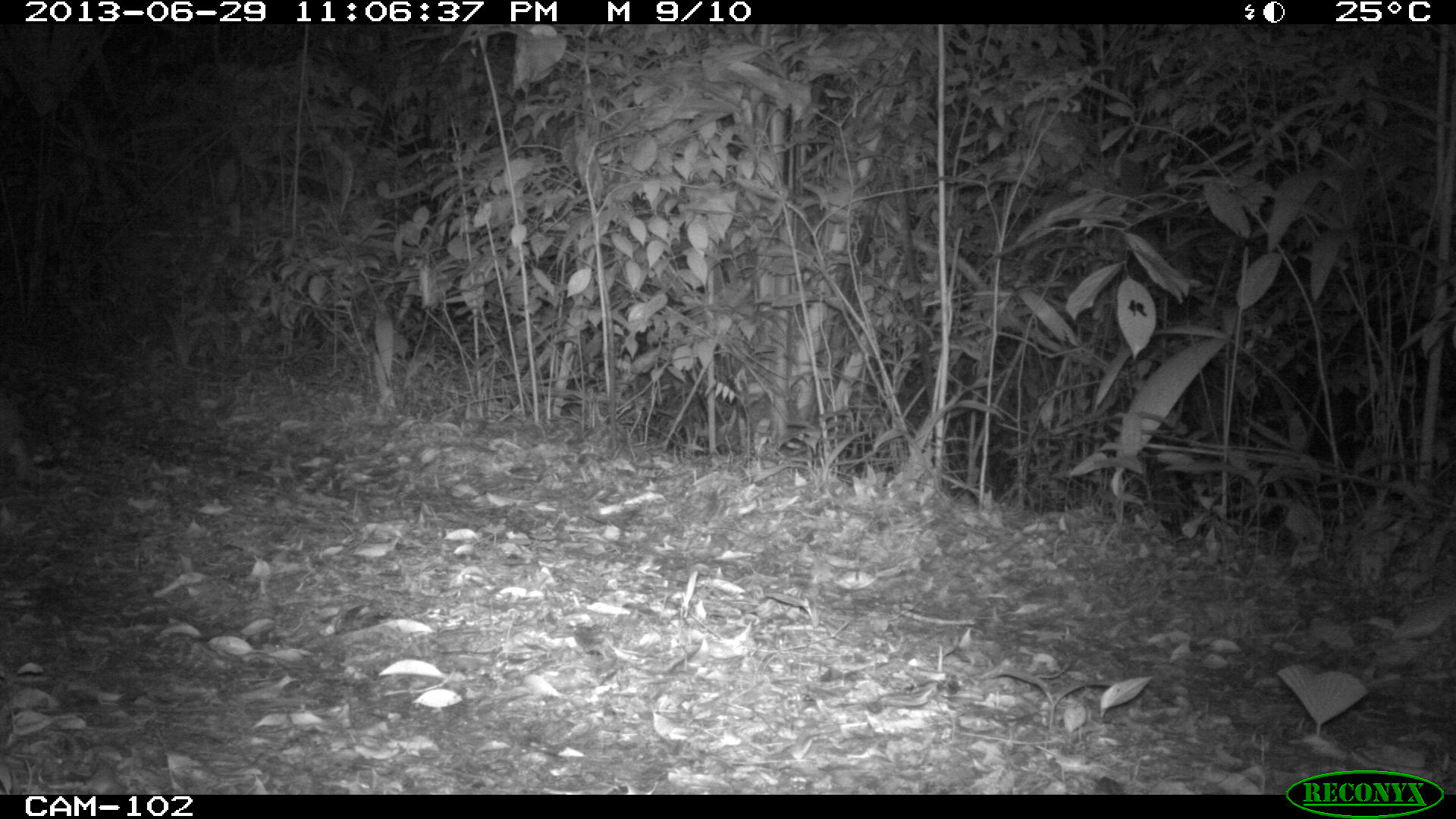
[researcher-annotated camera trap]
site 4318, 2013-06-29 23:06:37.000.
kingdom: Animalia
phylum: Chordata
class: Mammalia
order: Rodentia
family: Cuniculidae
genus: Cuniculus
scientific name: Cuniculus paca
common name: lowland paca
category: agouti paca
Agouti paca (lowland paca) (Cuniculus paca), count 1.